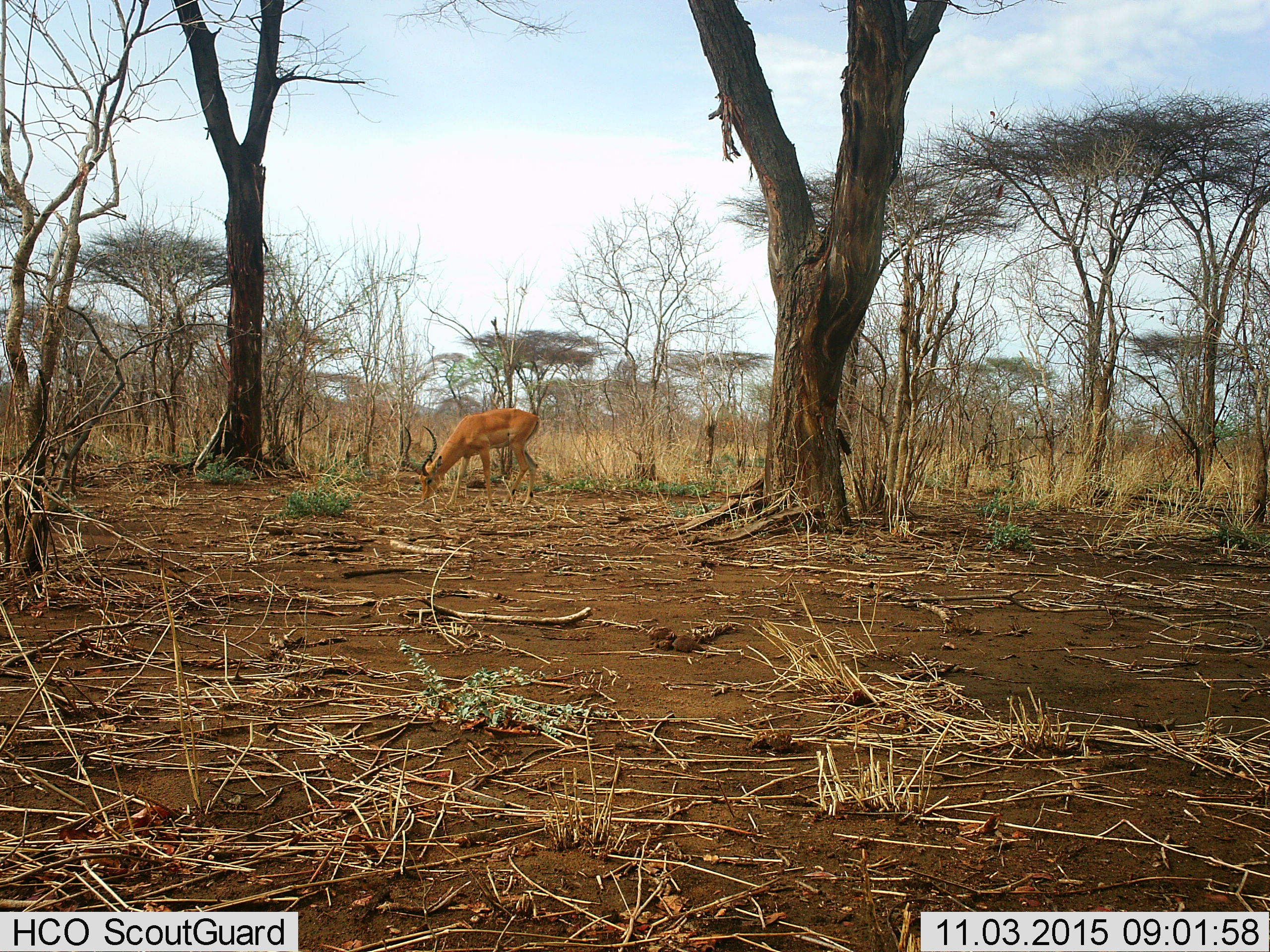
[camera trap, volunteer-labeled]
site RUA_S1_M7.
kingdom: Animalia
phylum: Chordata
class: Mammalia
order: Artiodactyla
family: Bovidae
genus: Aepyceros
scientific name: Aepyceros melampus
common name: impala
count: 1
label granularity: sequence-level